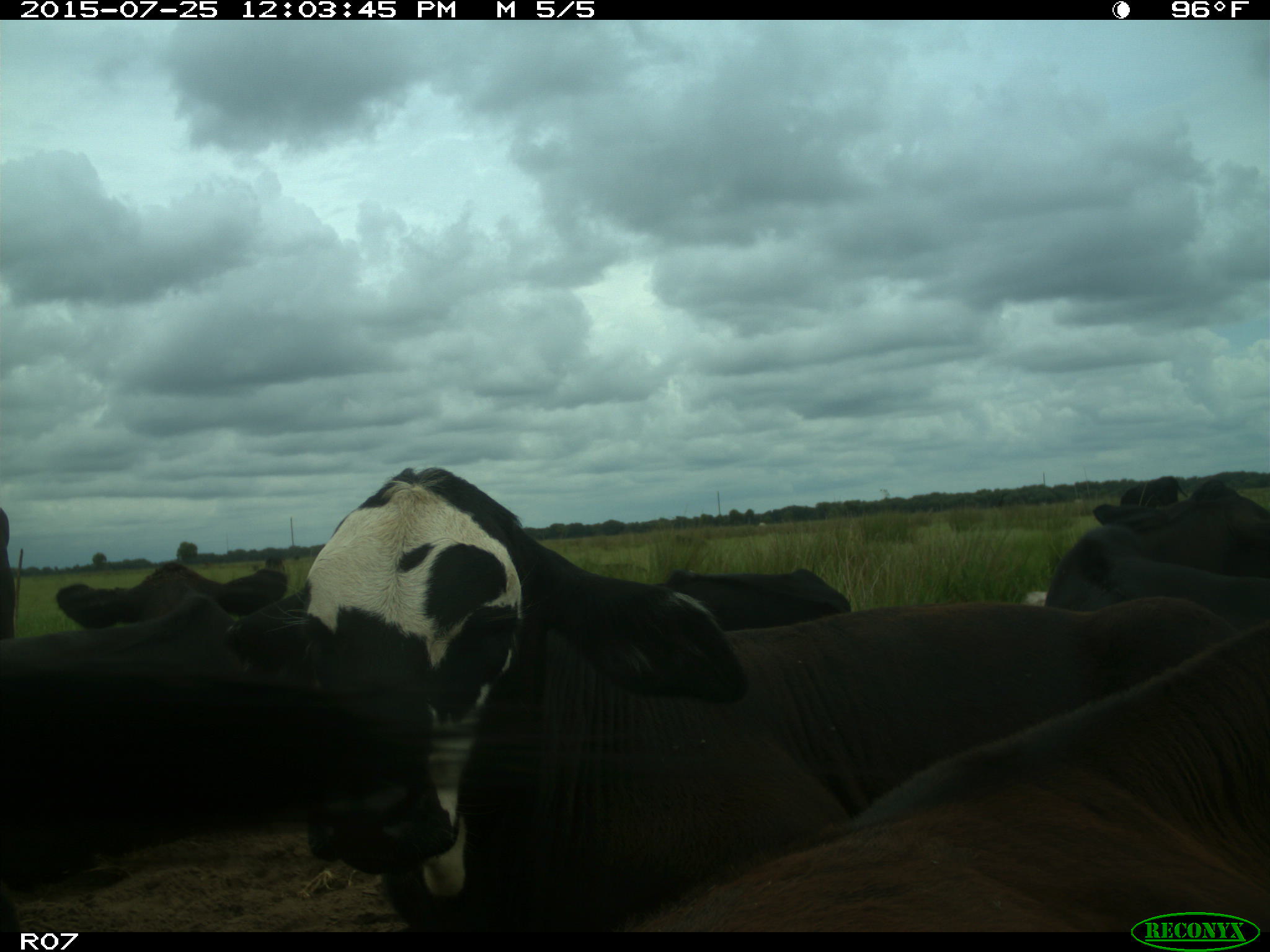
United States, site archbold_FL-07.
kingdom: Animalia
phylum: Chordata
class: Mammalia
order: Artiodactyla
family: Bovidae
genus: Bos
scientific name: Bos taurus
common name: domestic cow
Bos taurus (domestic cow).